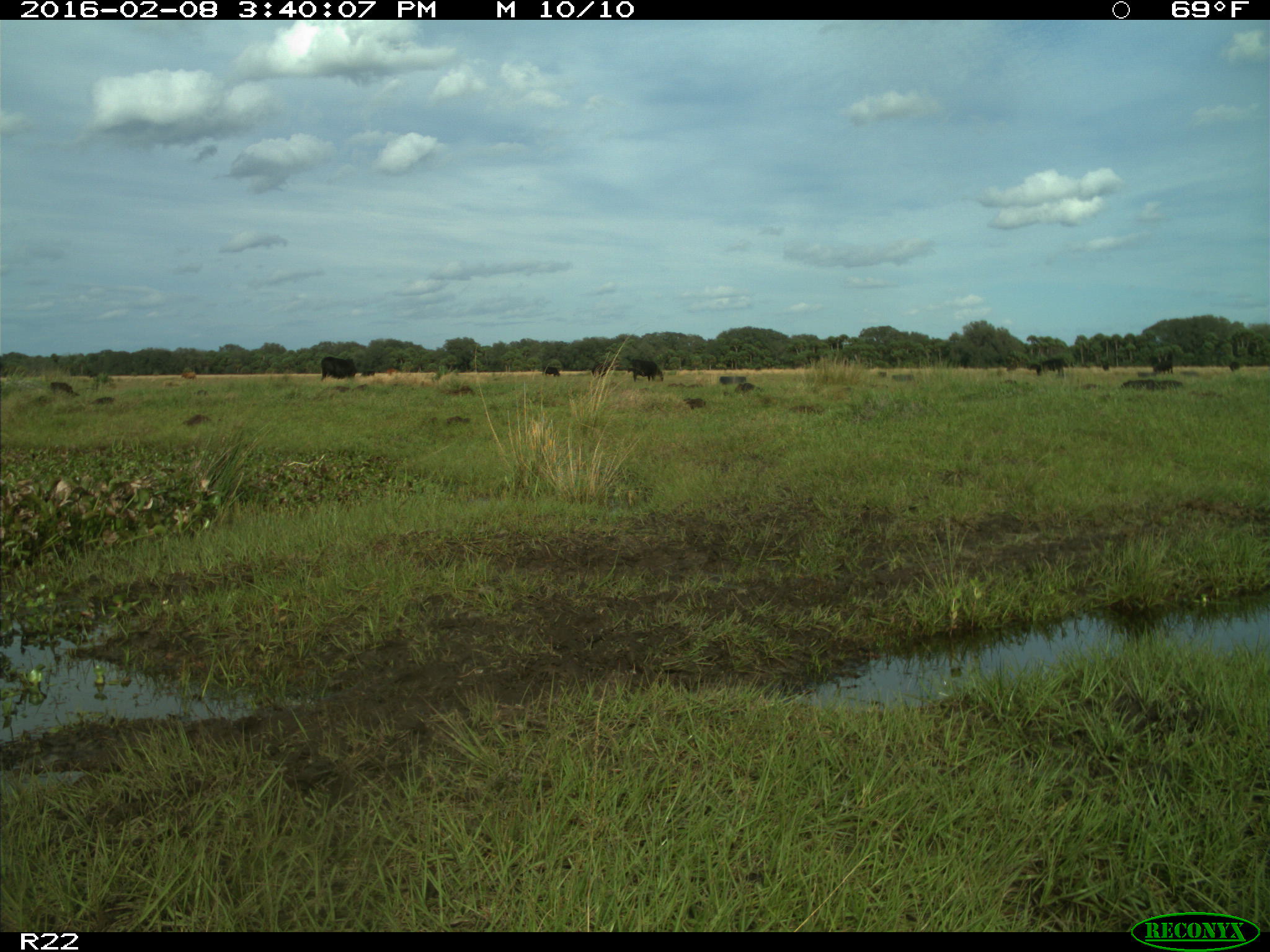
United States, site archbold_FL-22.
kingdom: Animalia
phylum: Chordata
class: Mammalia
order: Artiodactyla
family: Bovidae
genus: Bos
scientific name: Bos taurus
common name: domestic cow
Bos taurus (domestic cow).